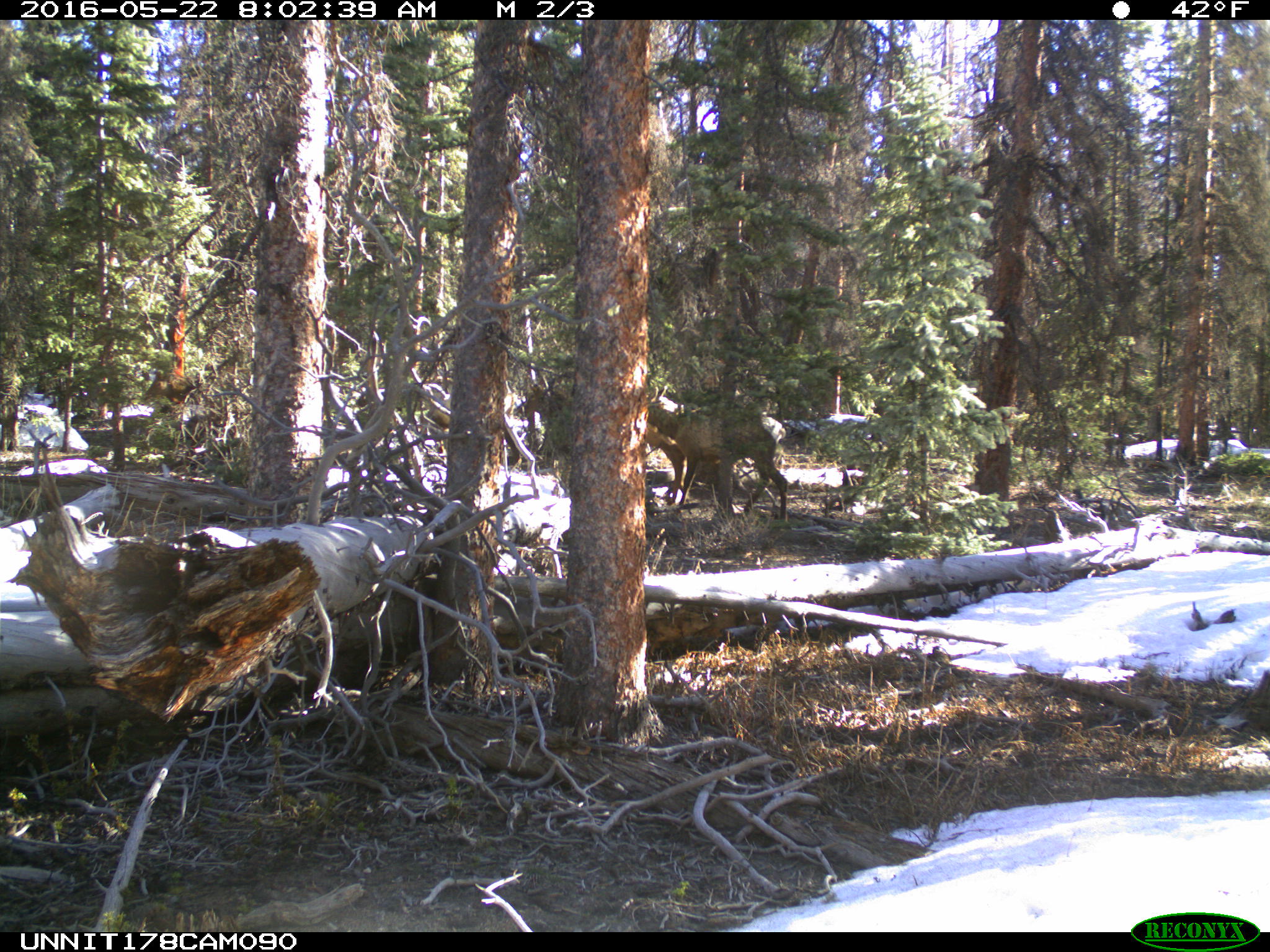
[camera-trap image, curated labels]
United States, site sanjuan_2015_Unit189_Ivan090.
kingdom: Animalia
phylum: Chordata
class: Mammalia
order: Artiodactyla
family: Cervidae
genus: Cervus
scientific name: Cervus elaphus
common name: red deer